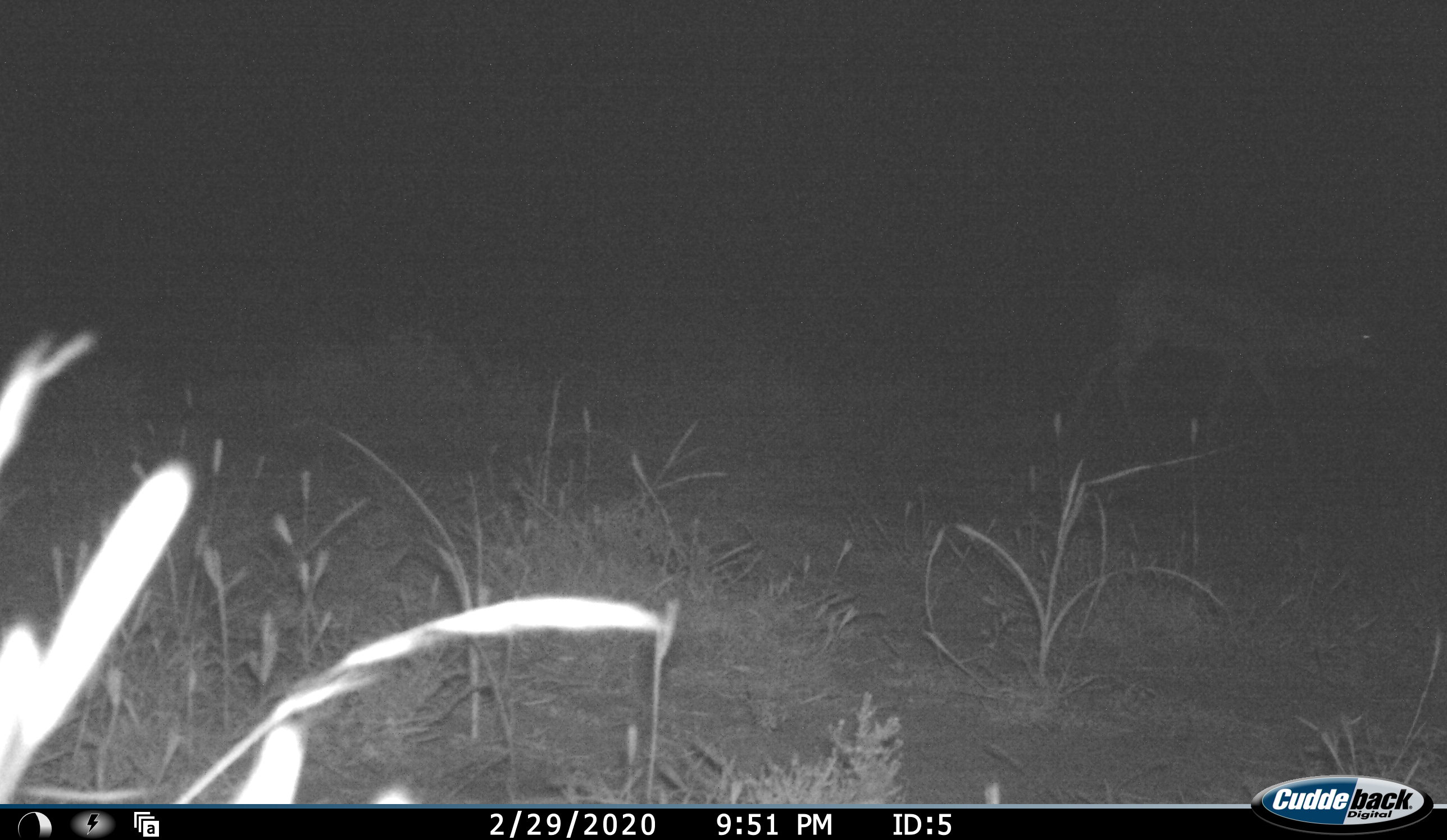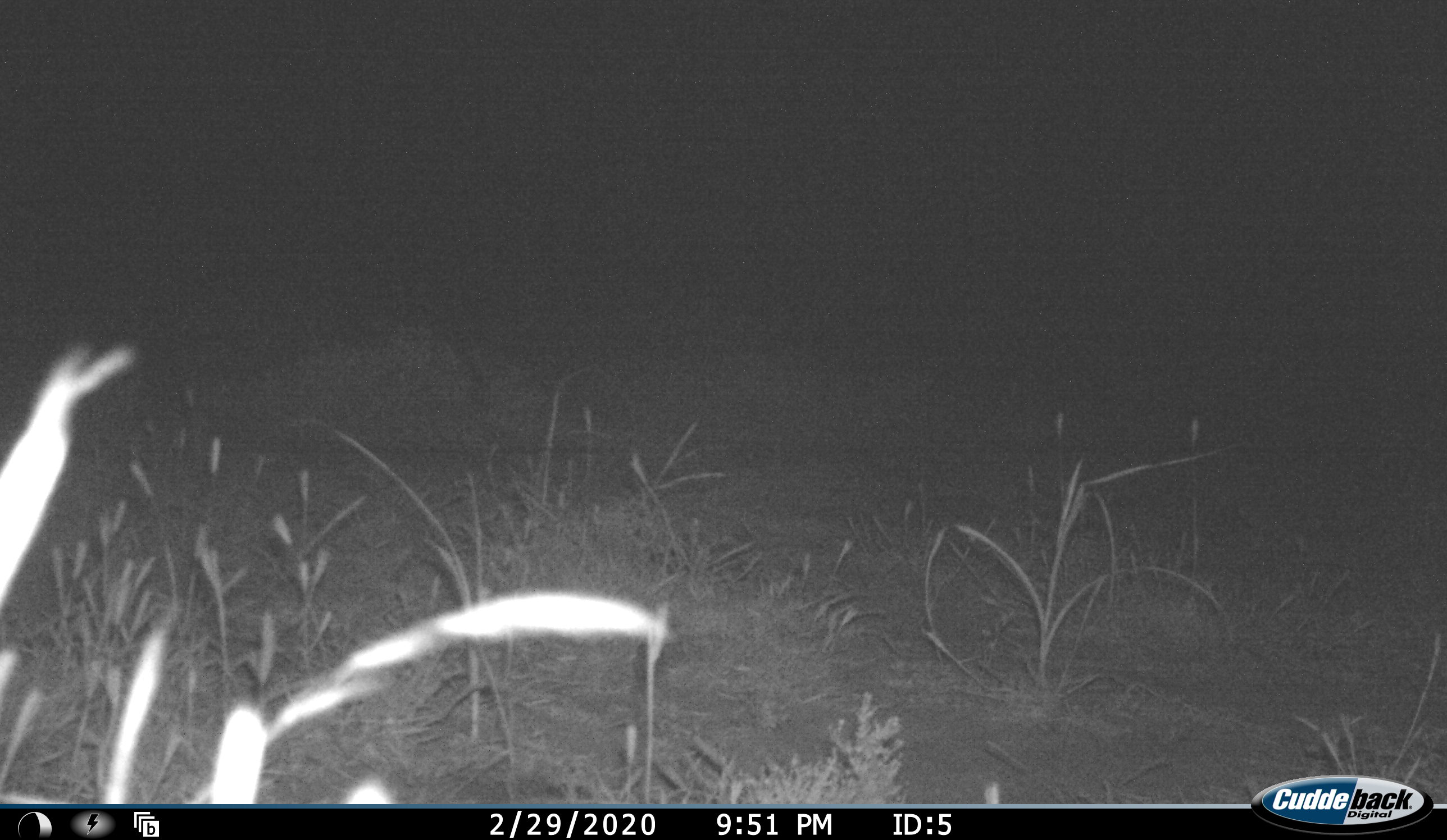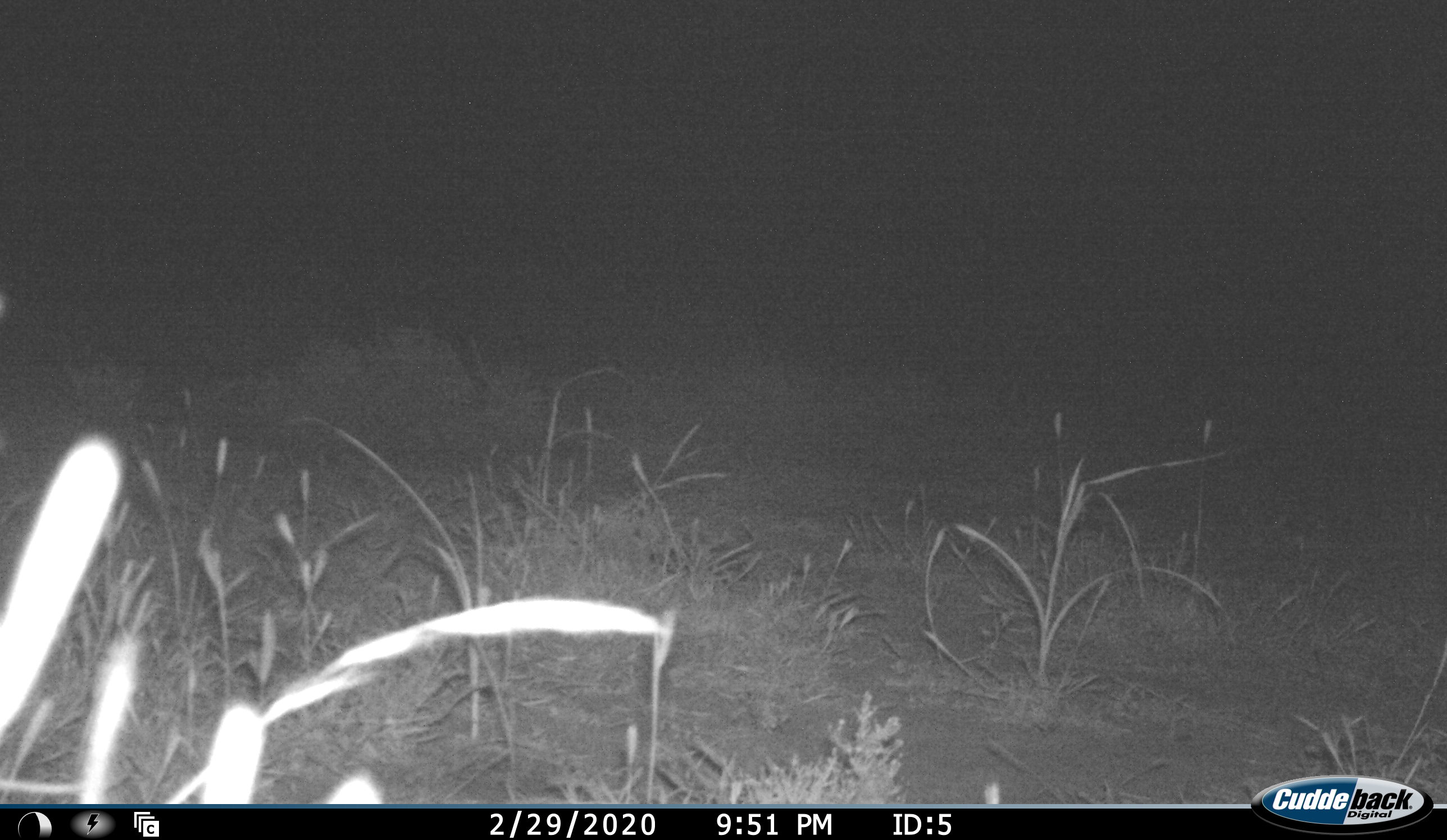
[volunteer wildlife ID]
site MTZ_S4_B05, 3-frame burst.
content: unidentified animal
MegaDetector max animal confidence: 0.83